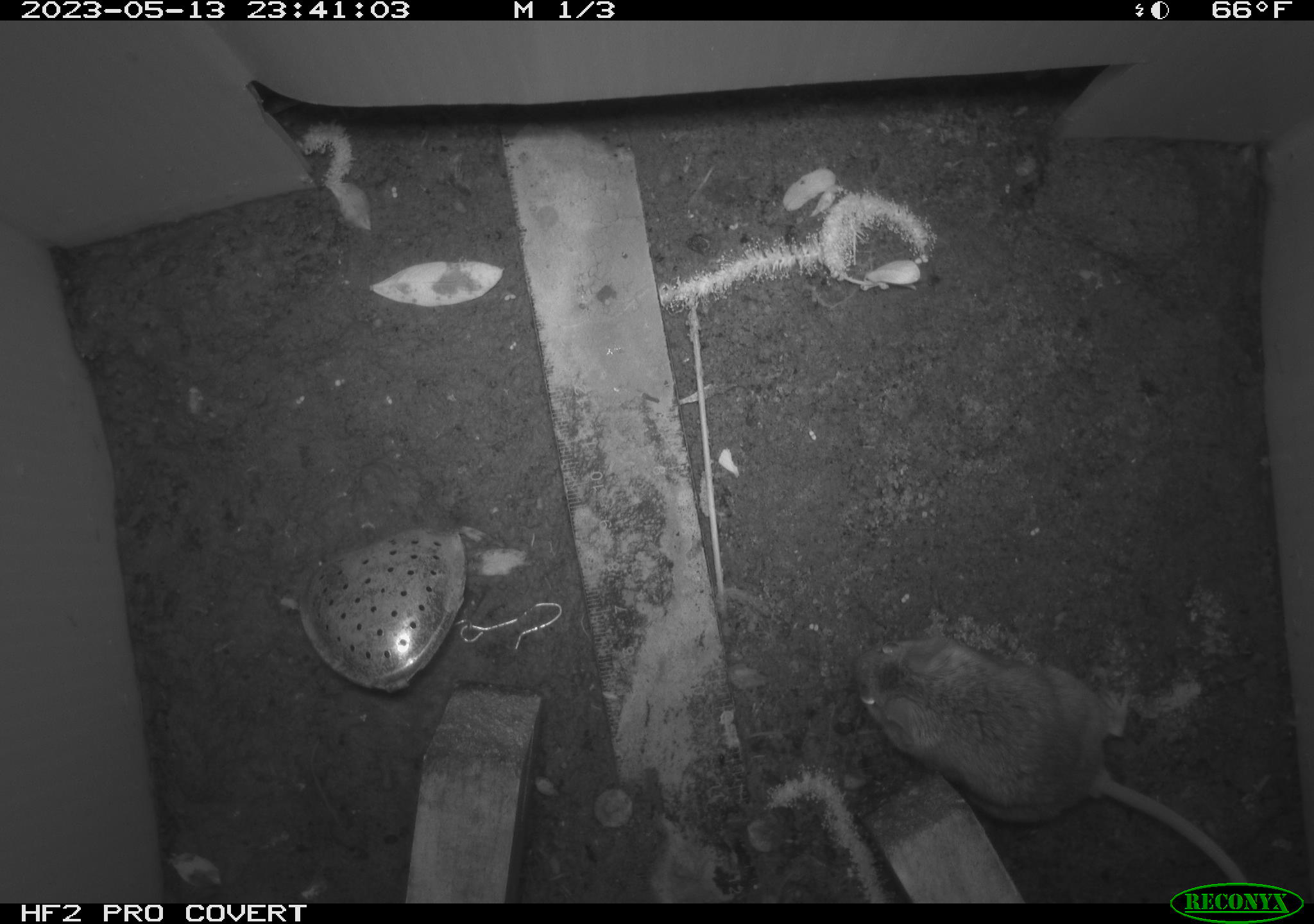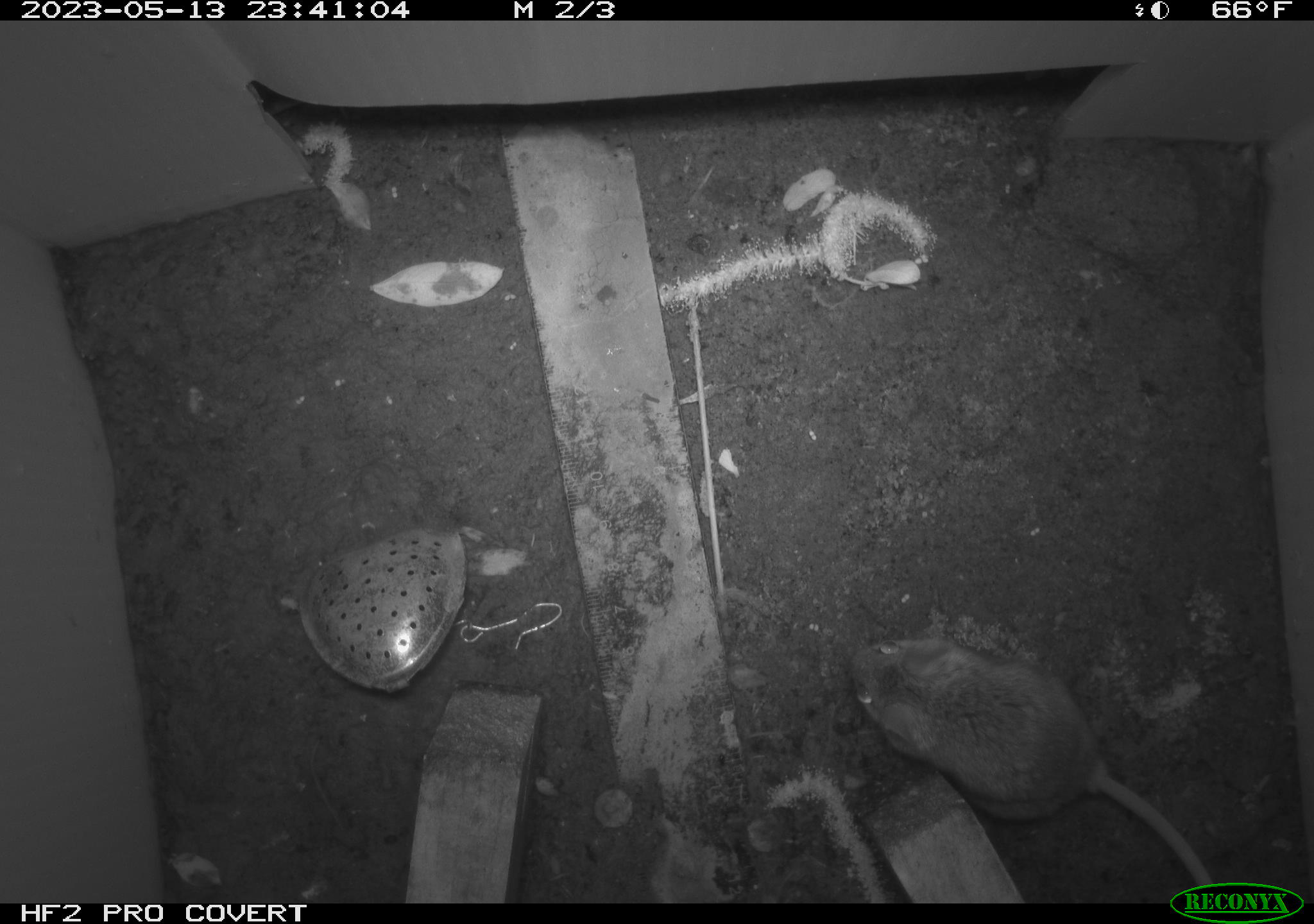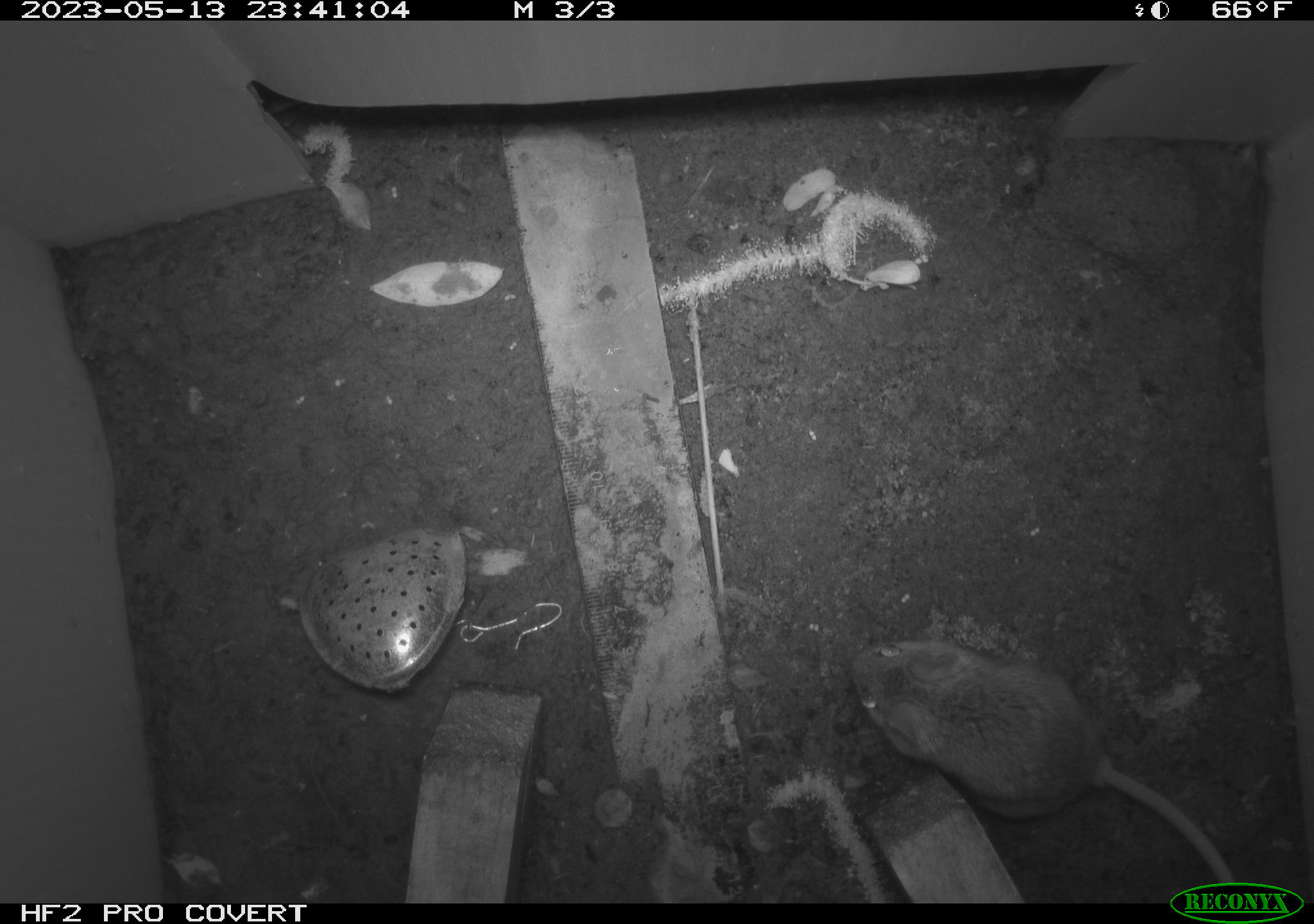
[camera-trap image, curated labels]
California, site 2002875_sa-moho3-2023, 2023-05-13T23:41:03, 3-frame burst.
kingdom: Animalia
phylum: Chordata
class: Mammalia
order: Rodentia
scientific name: Rodentia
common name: mouse species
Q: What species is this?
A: Mouse species (Rodentia).